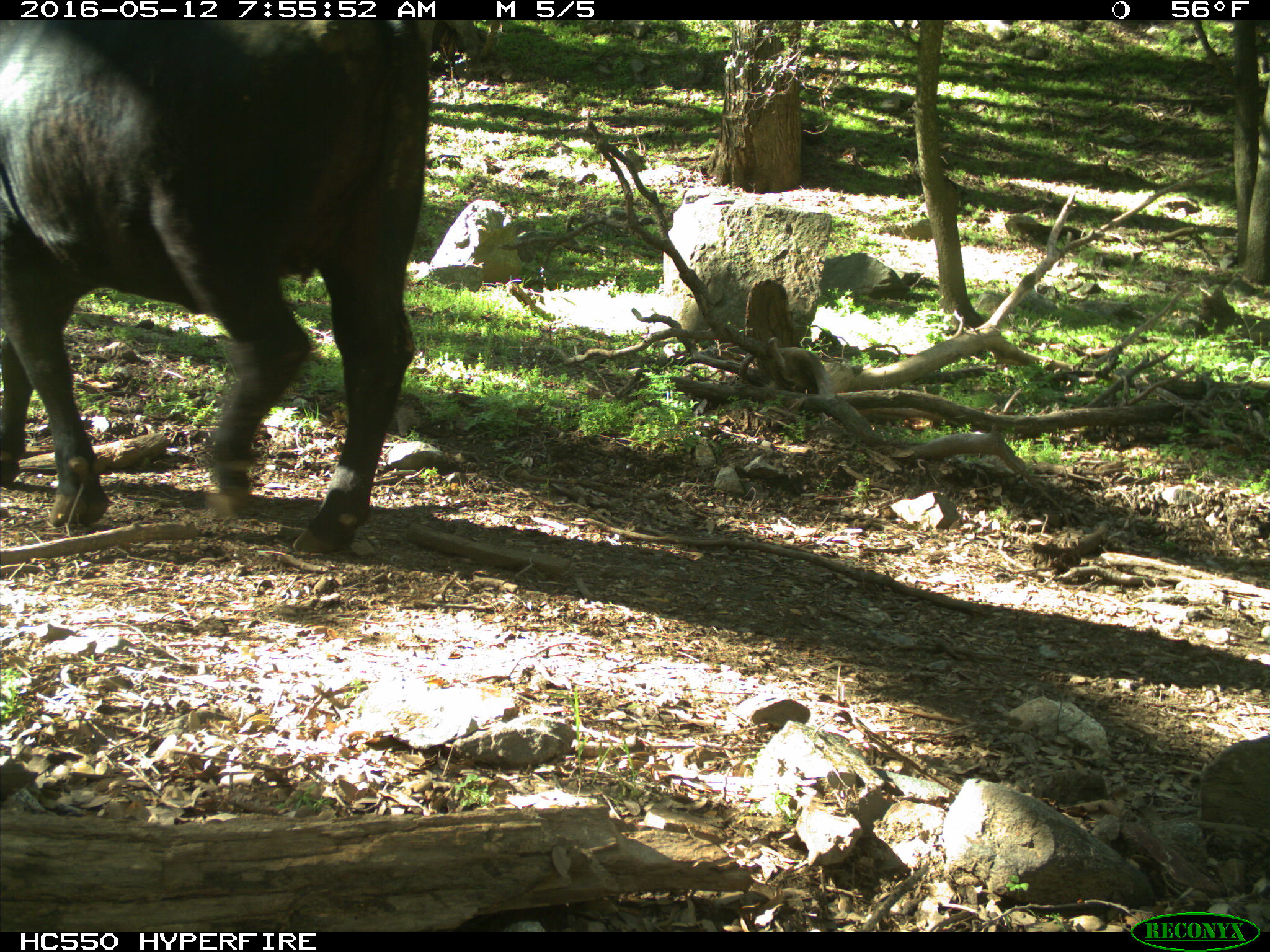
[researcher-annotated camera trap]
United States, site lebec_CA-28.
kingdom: Animalia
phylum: Chordata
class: Mammalia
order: Artiodactyla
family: Bovidae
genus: Bos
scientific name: Bos taurus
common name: domestic cow